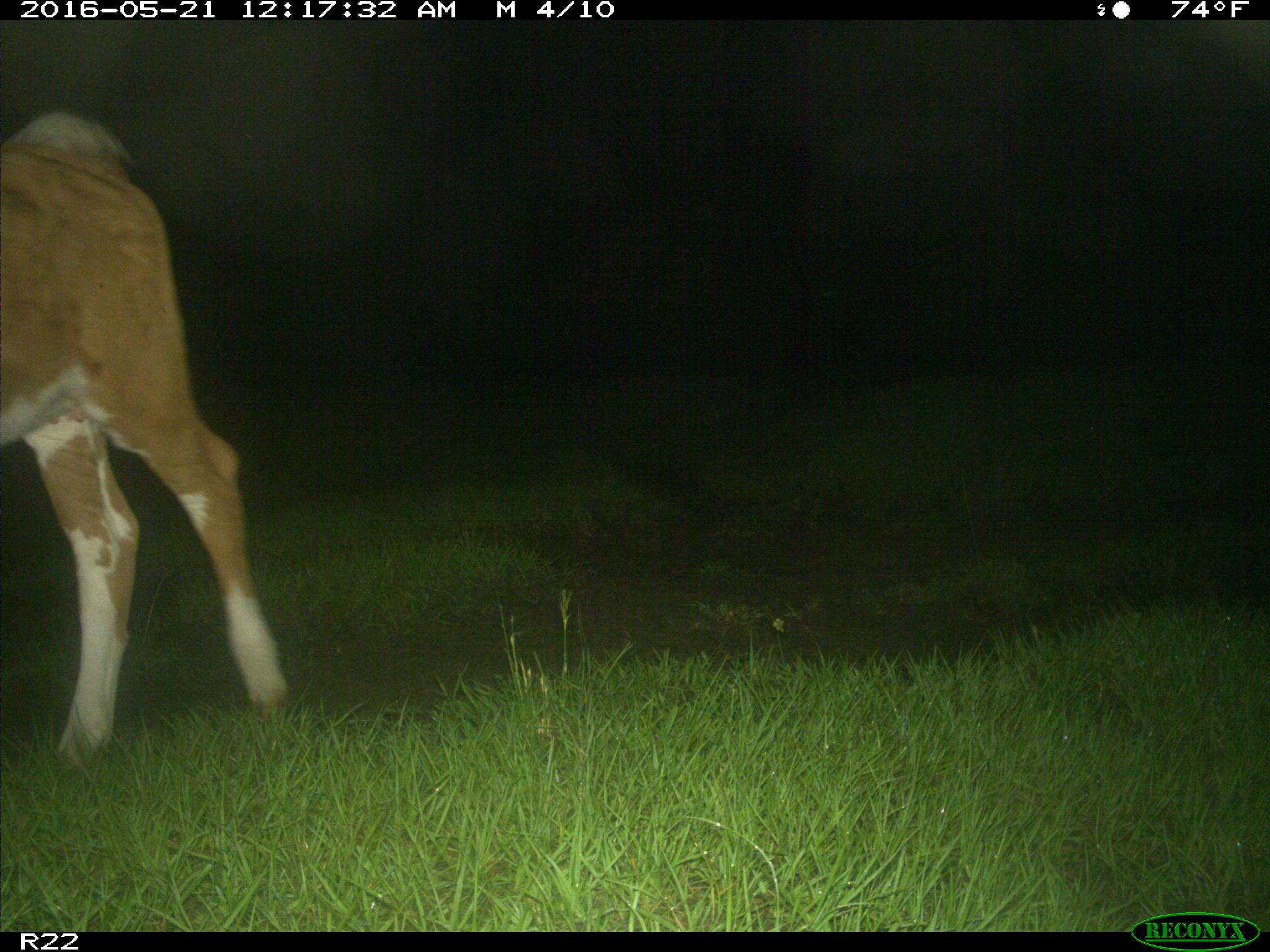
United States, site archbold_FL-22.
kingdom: Animalia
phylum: Chordata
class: Mammalia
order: Artiodactyla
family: Bovidae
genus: Bos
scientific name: Bos taurus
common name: domestic cow